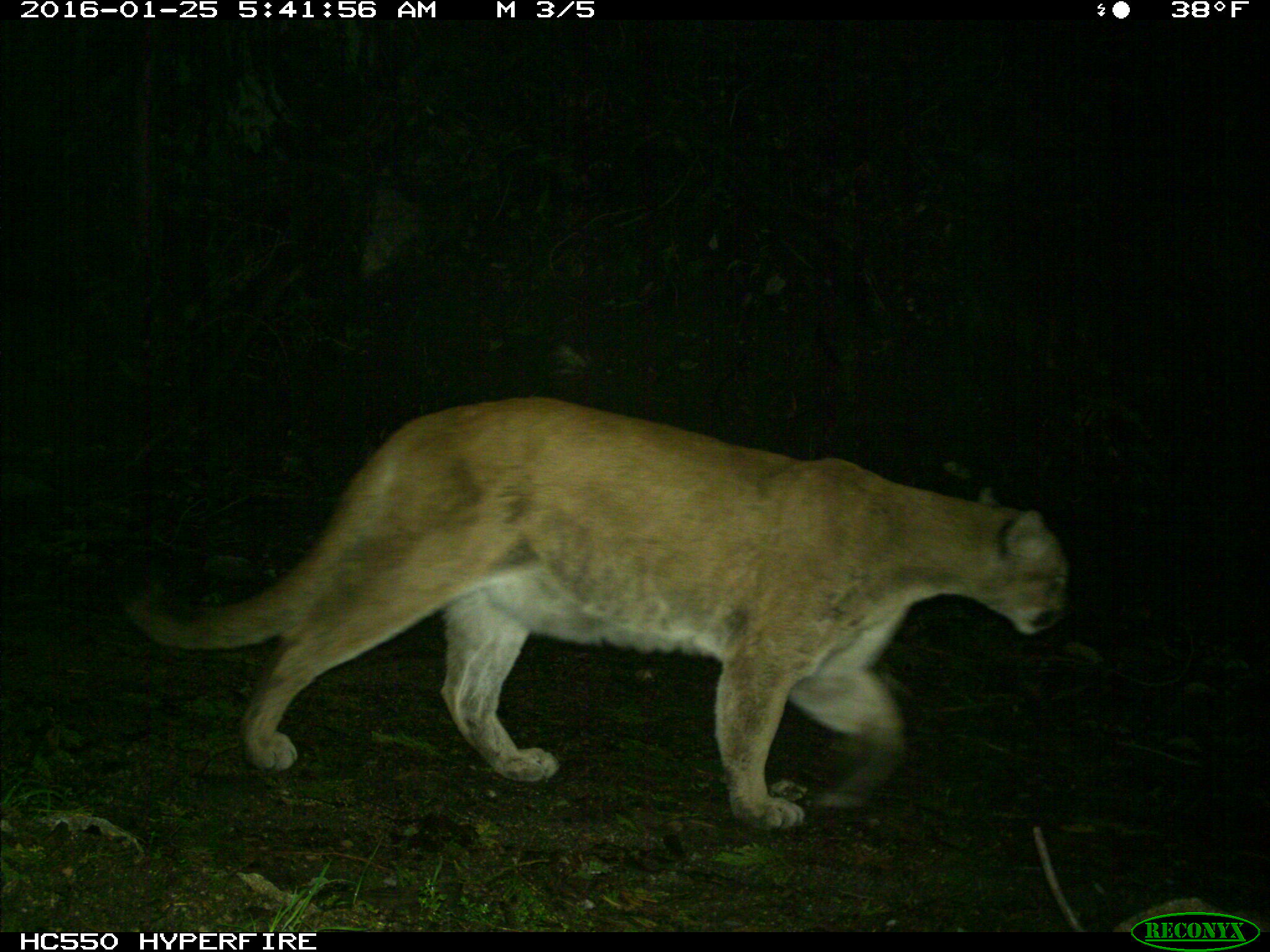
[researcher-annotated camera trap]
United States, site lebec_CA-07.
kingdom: Animalia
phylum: Chordata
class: Mammalia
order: Carnivora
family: Felidae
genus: Puma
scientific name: Puma concolor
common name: mountain lion